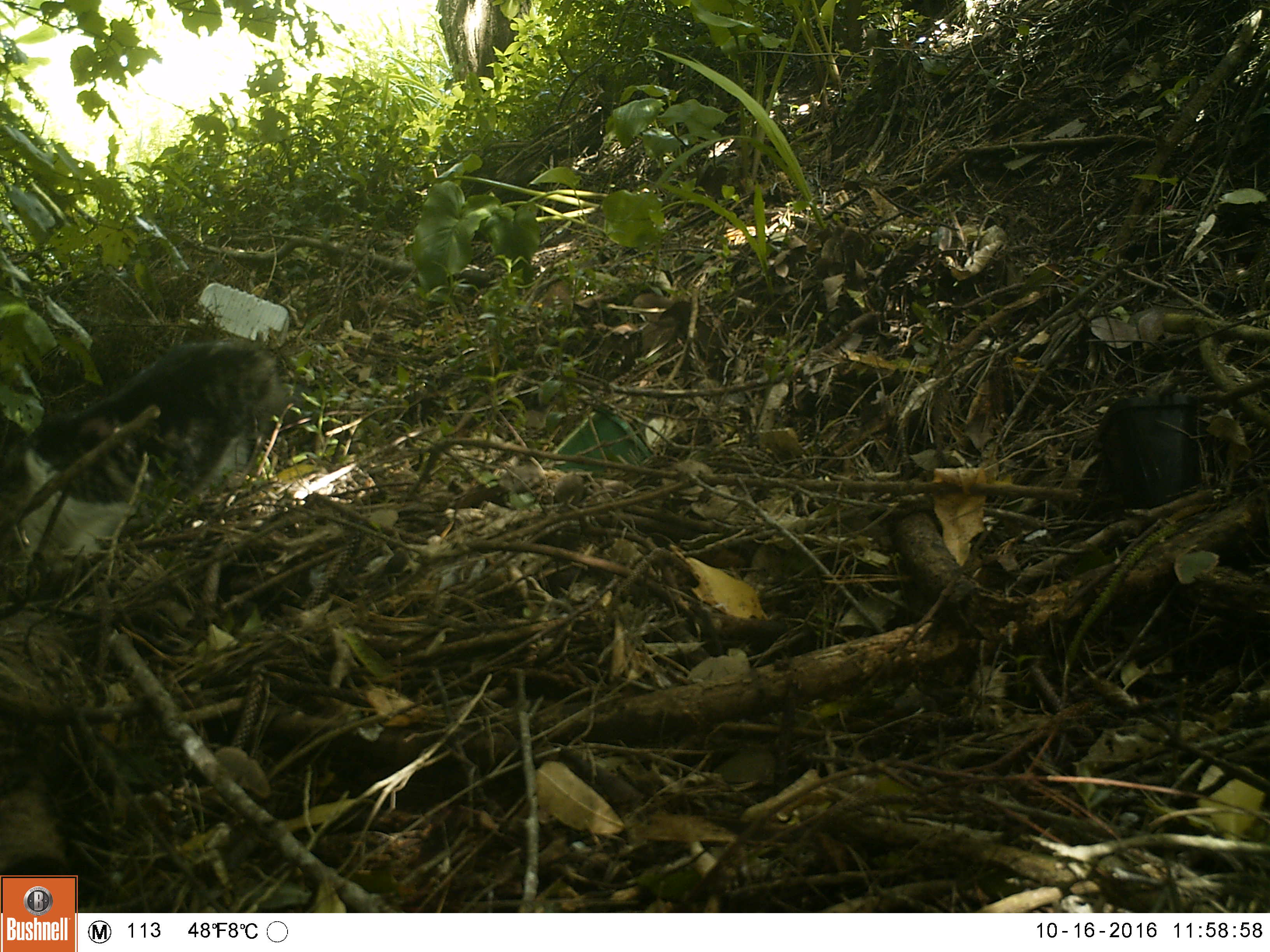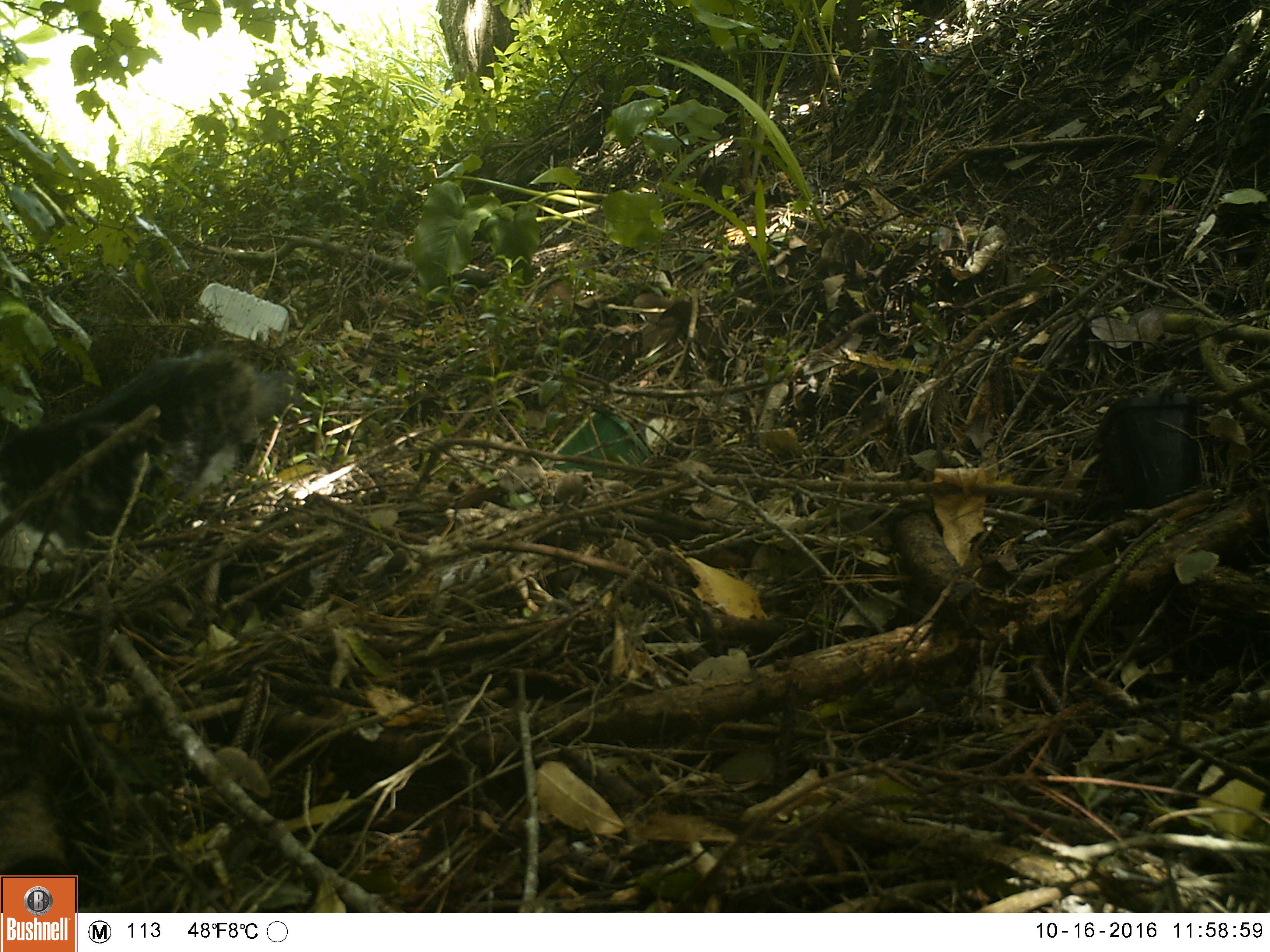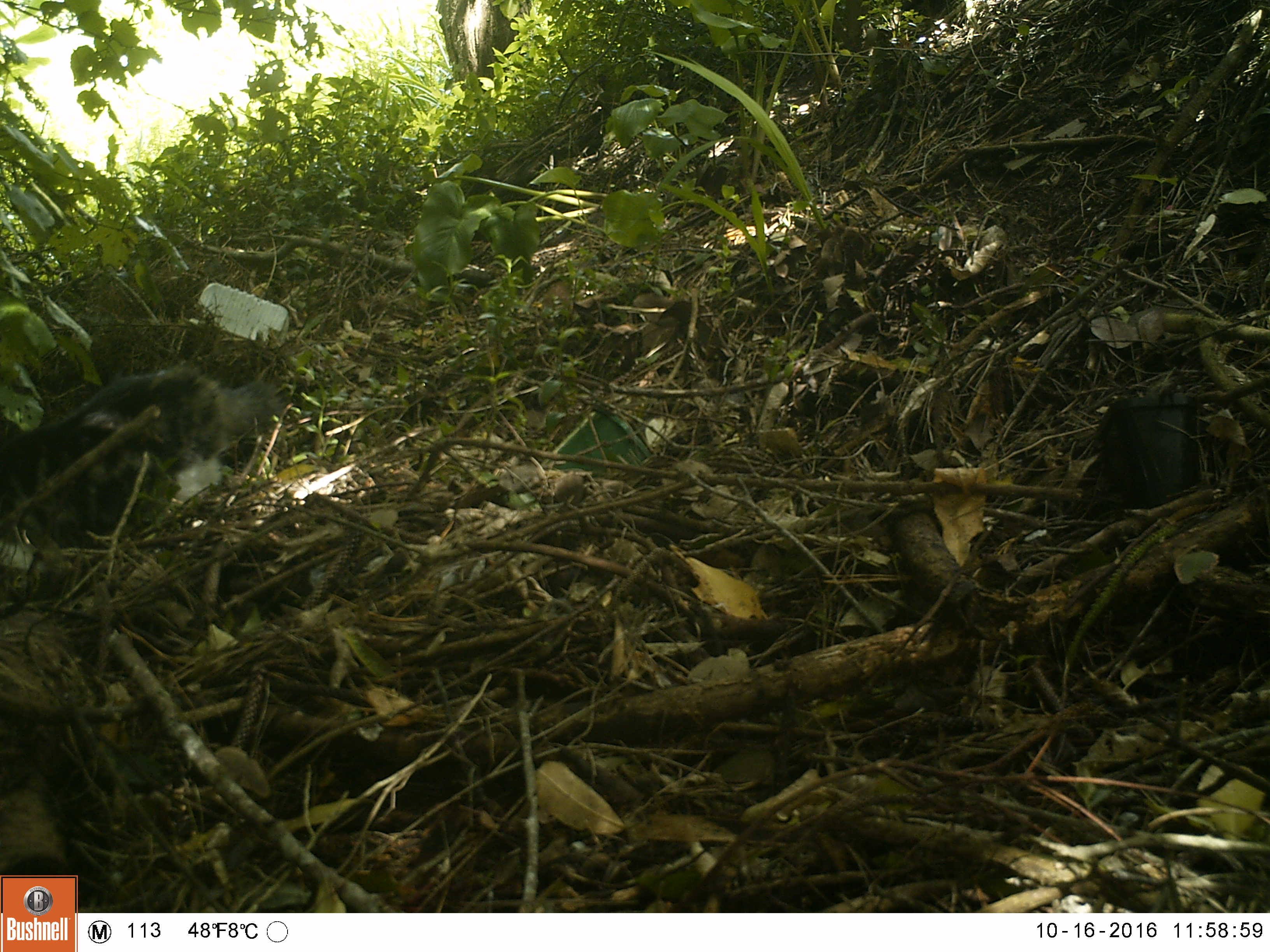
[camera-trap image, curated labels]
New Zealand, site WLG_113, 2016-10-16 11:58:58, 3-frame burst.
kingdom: Animalia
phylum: Chordata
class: Mammalia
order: Carnivora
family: Felidae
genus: Felis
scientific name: Felis catus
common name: domestic cat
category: cat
Cat (domestic cat) (Felis catus).